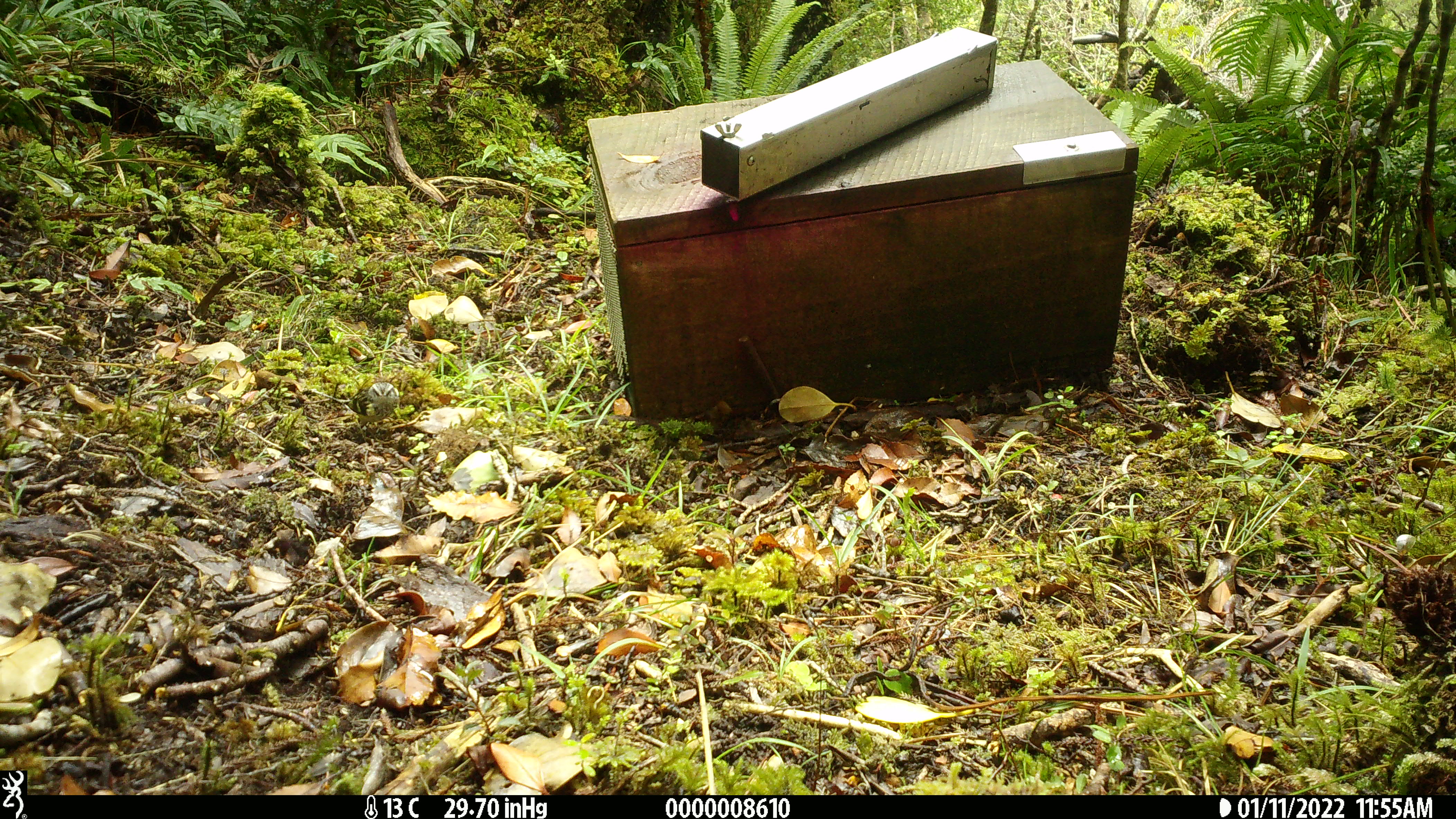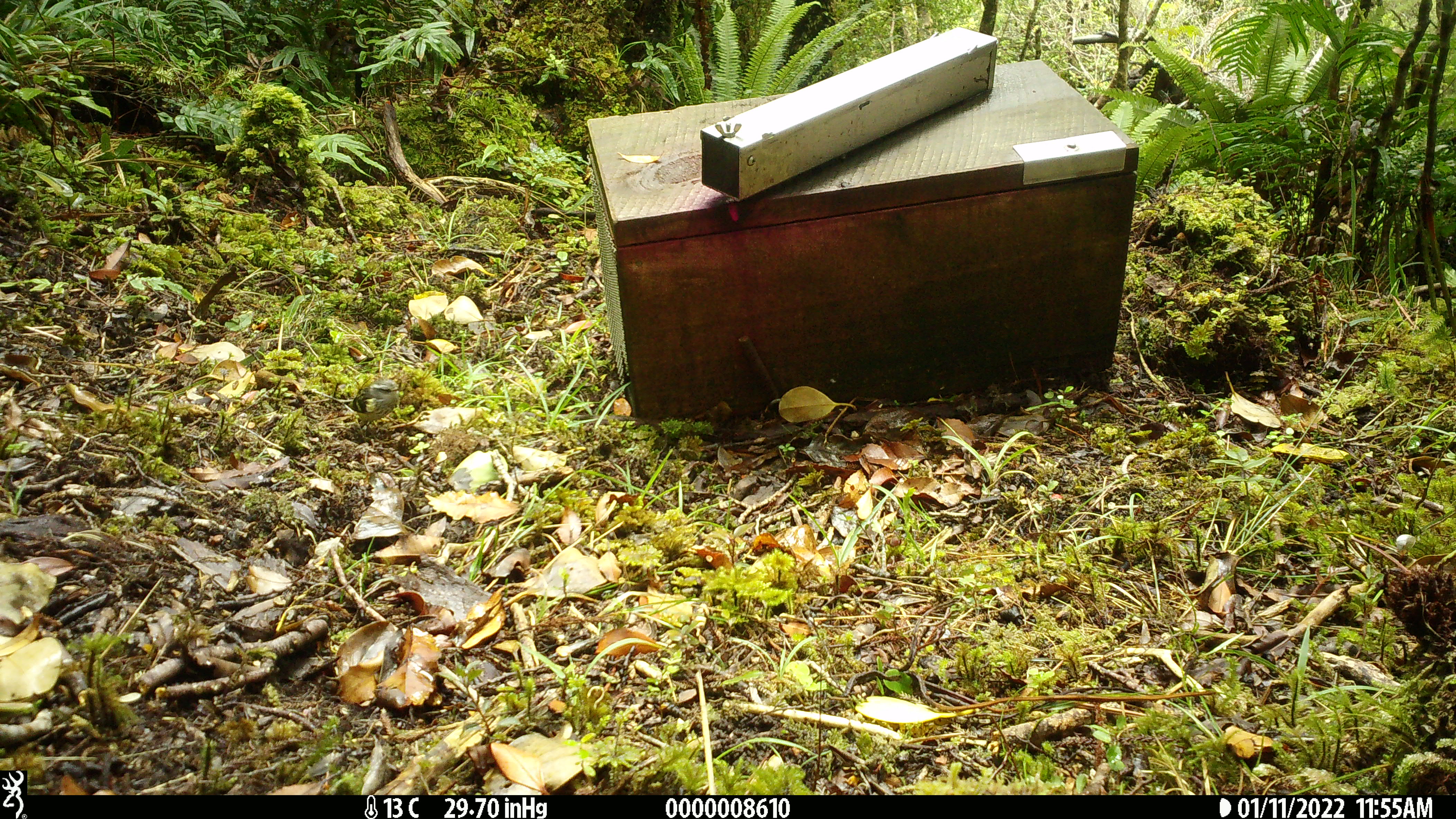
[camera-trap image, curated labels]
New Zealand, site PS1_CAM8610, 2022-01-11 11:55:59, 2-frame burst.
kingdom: Animalia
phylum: Chordata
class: Aves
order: Passeriformes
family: Acanthisittidae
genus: Acanthisitta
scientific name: Acanthisitta chloris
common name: rifleman